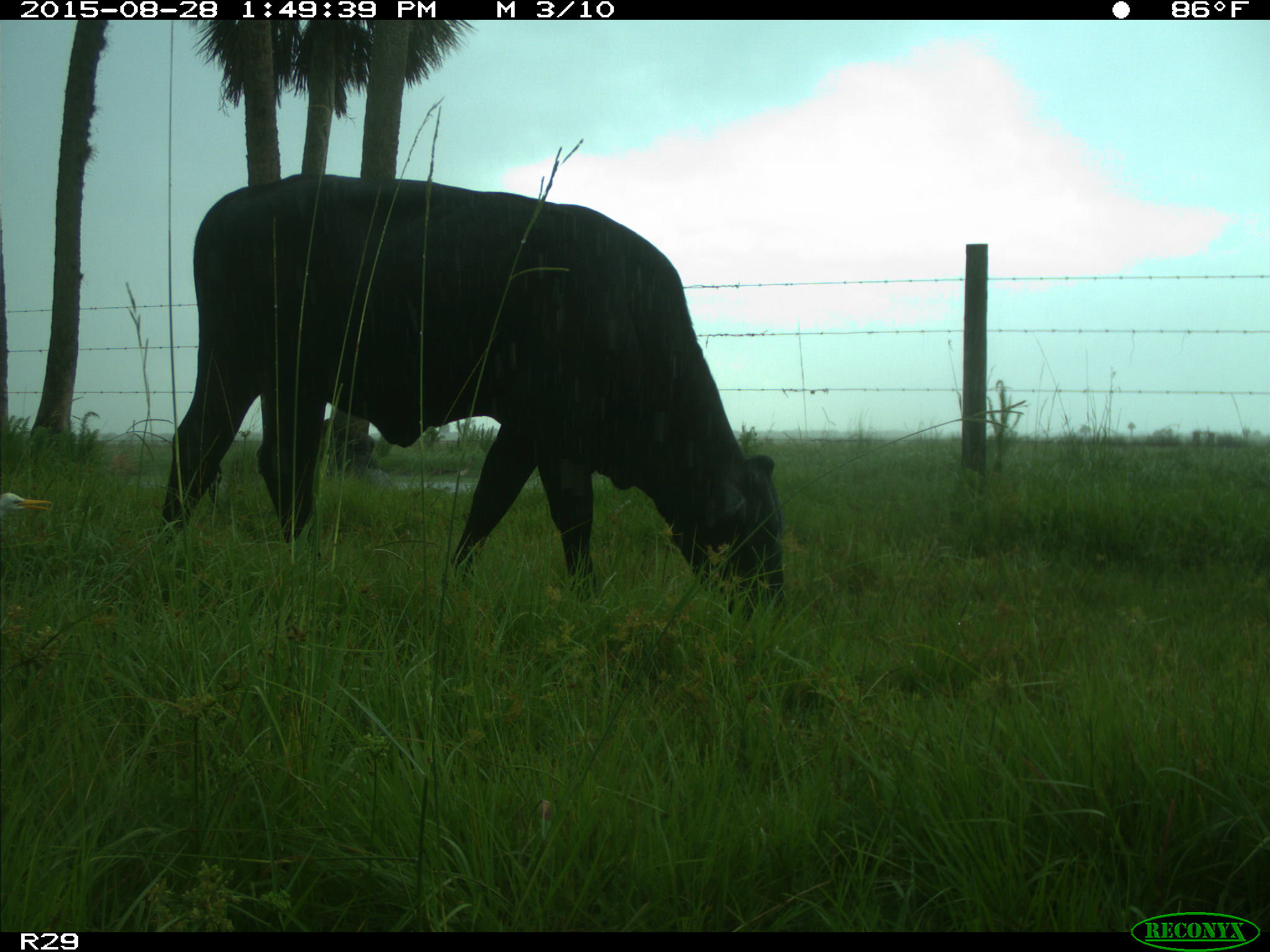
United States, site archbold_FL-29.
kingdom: Animalia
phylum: Chordata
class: Mammalia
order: Artiodactyla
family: Bovidae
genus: Bos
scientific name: Bos taurus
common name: domestic cow